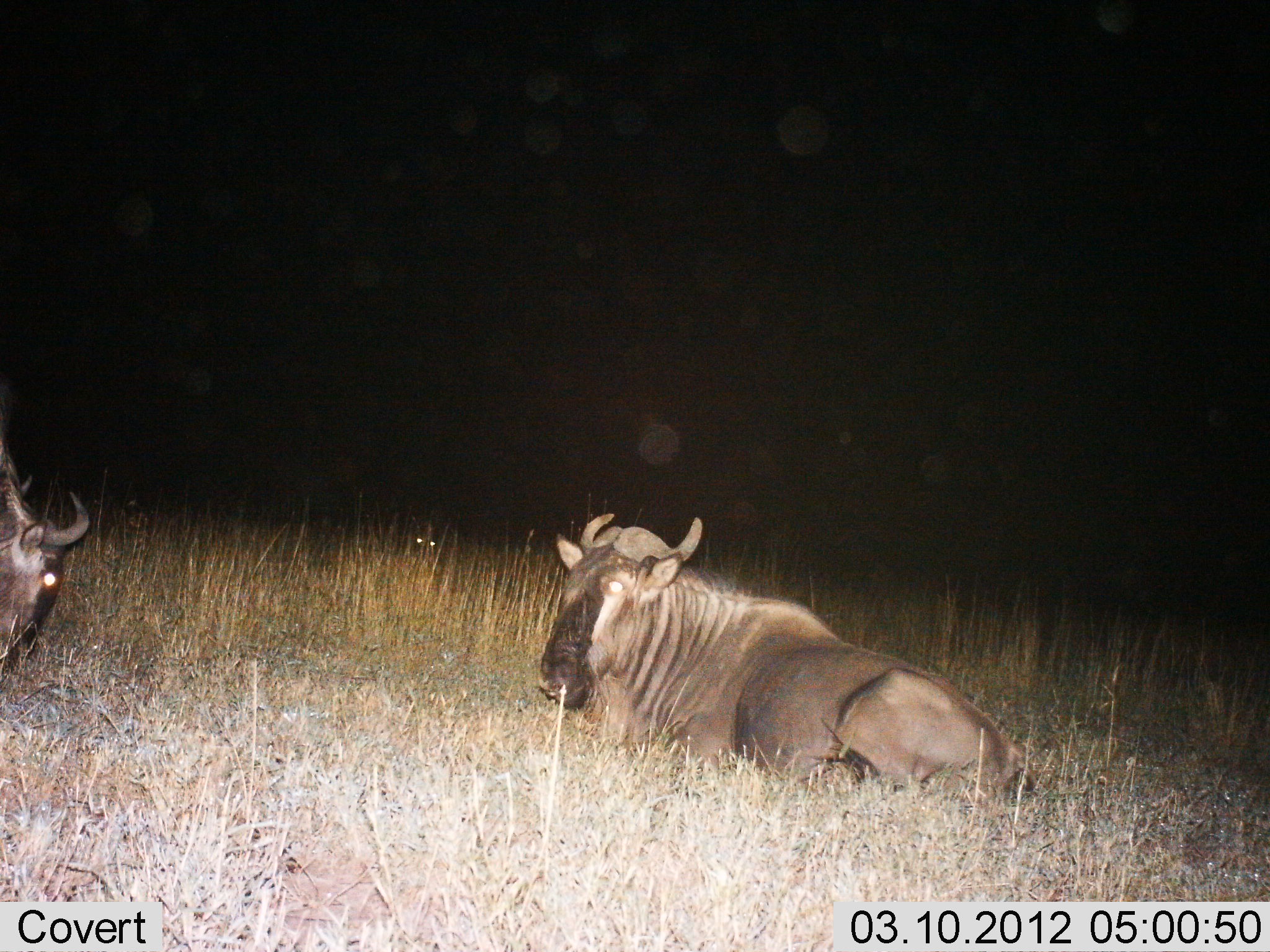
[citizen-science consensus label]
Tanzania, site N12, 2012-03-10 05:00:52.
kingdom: Animalia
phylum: Chordata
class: Mammalia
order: Artiodactyla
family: Bovidae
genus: Connochaetes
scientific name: Connochaetes taurinus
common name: blue wildebeest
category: wildebeest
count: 2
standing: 12%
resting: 94%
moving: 0%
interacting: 0%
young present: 0%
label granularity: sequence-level